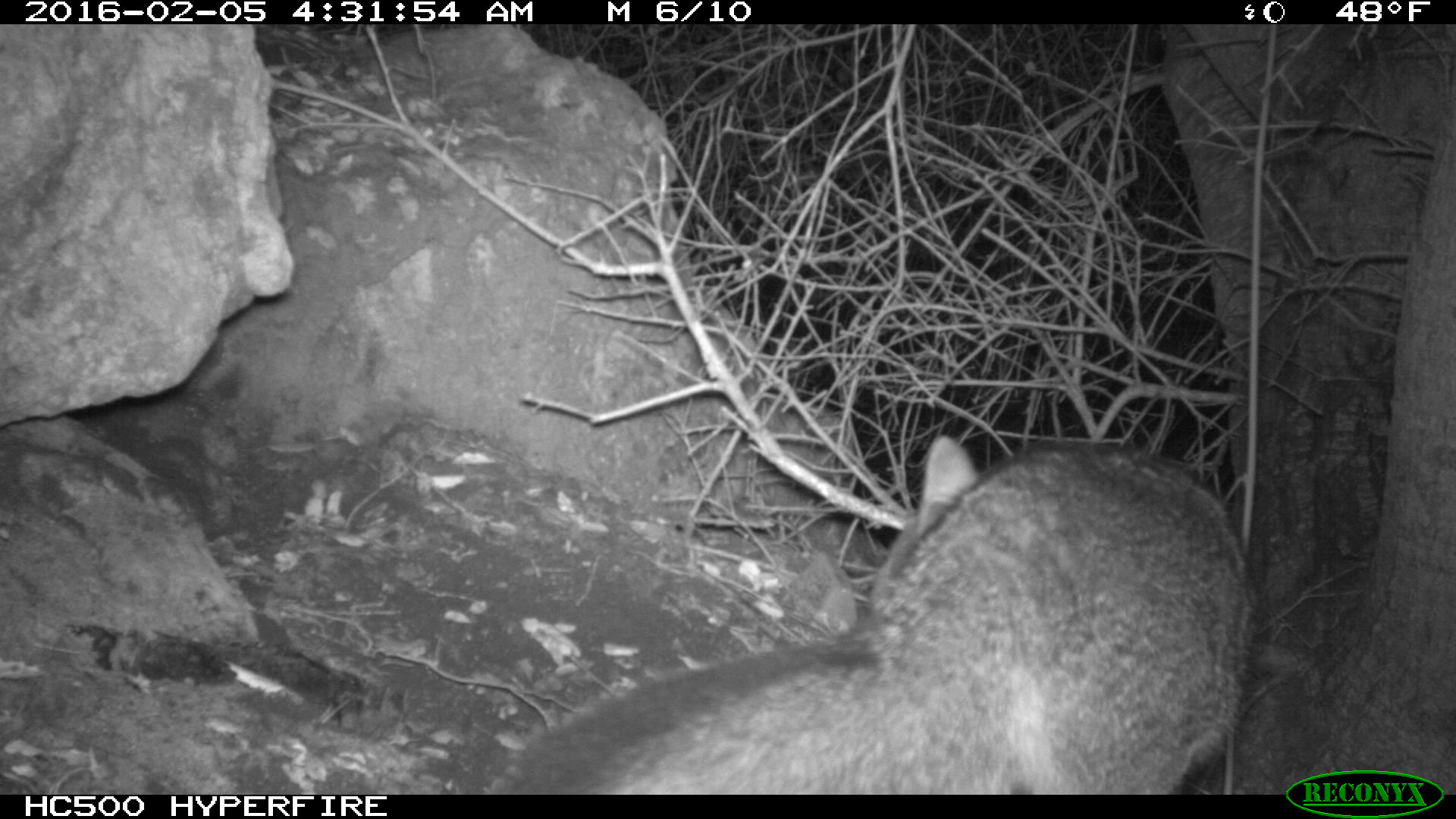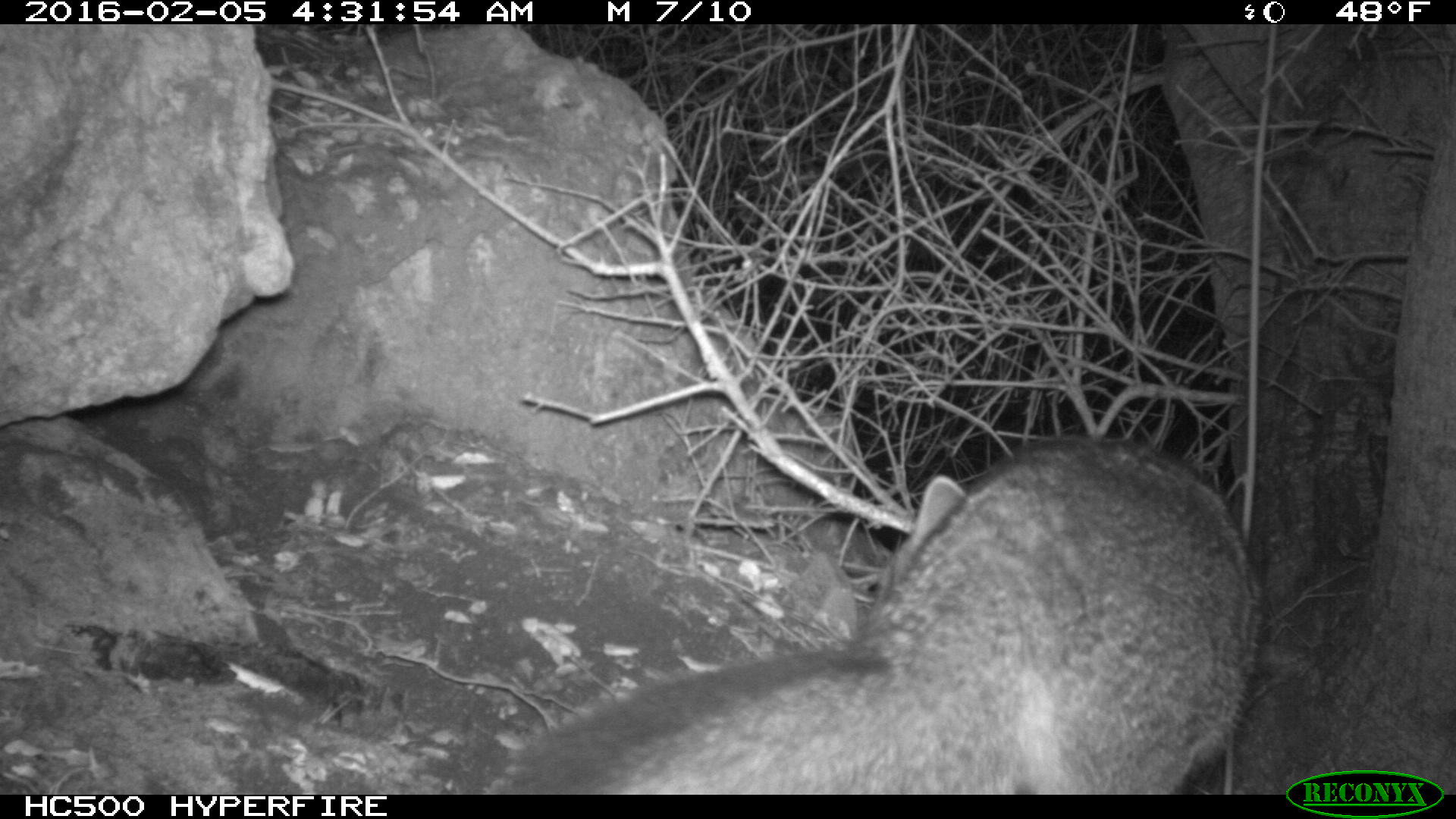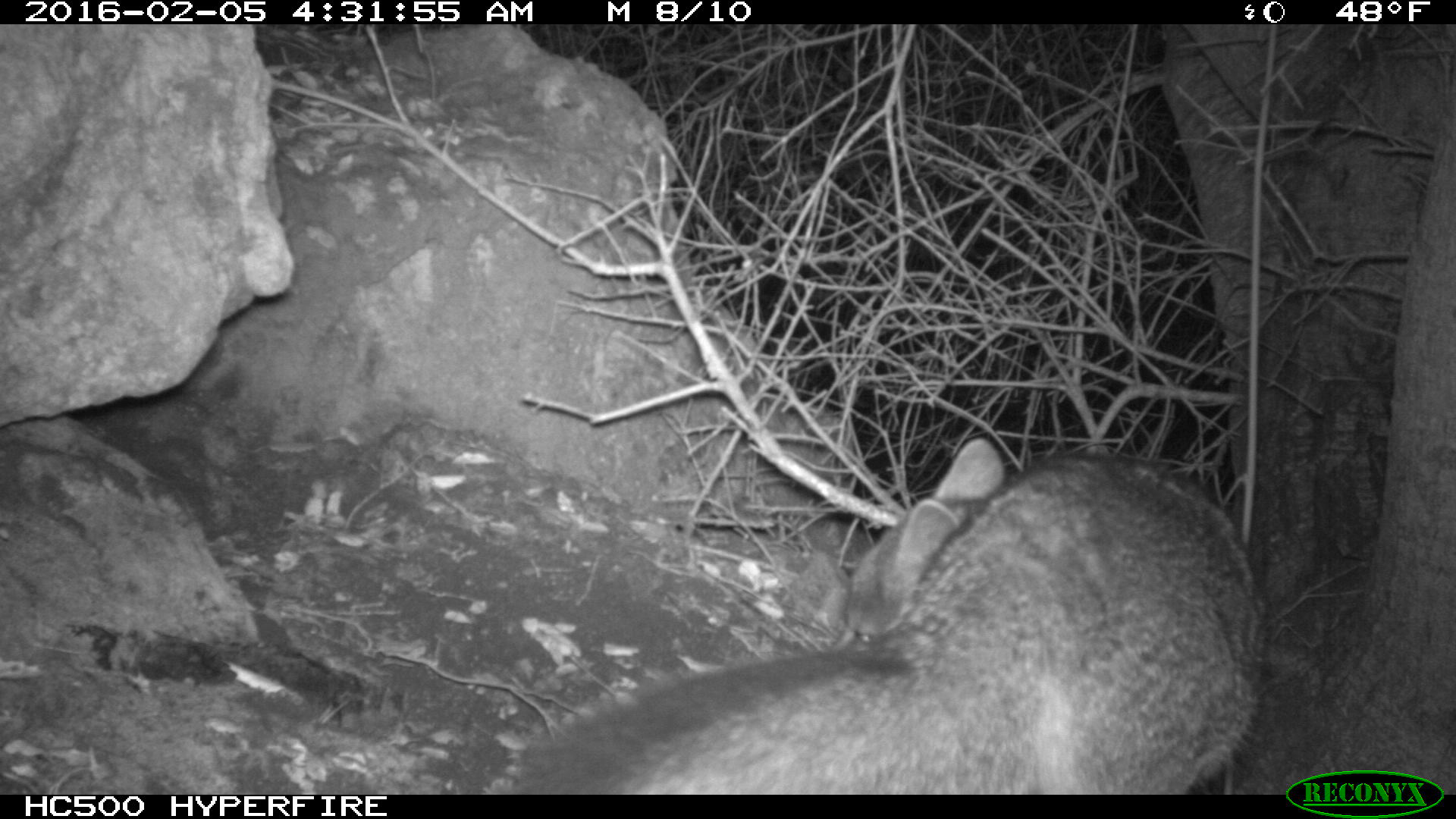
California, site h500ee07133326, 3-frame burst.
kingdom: Animalia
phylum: Chordata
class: Mammalia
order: Carnivora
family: Canidae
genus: Urocyon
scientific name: Urocyon littoralis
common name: island fox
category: fox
Fox (island fox) (Urocyon littoralis).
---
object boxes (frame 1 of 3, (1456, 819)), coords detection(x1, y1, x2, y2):
fox: detection(500, 431, 1255, 796)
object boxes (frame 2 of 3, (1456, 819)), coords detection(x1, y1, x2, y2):
fox: detection(482, 431, 1262, 792)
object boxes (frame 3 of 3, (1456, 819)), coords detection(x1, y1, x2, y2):
fox: detection(508, 436, 1257, 796)